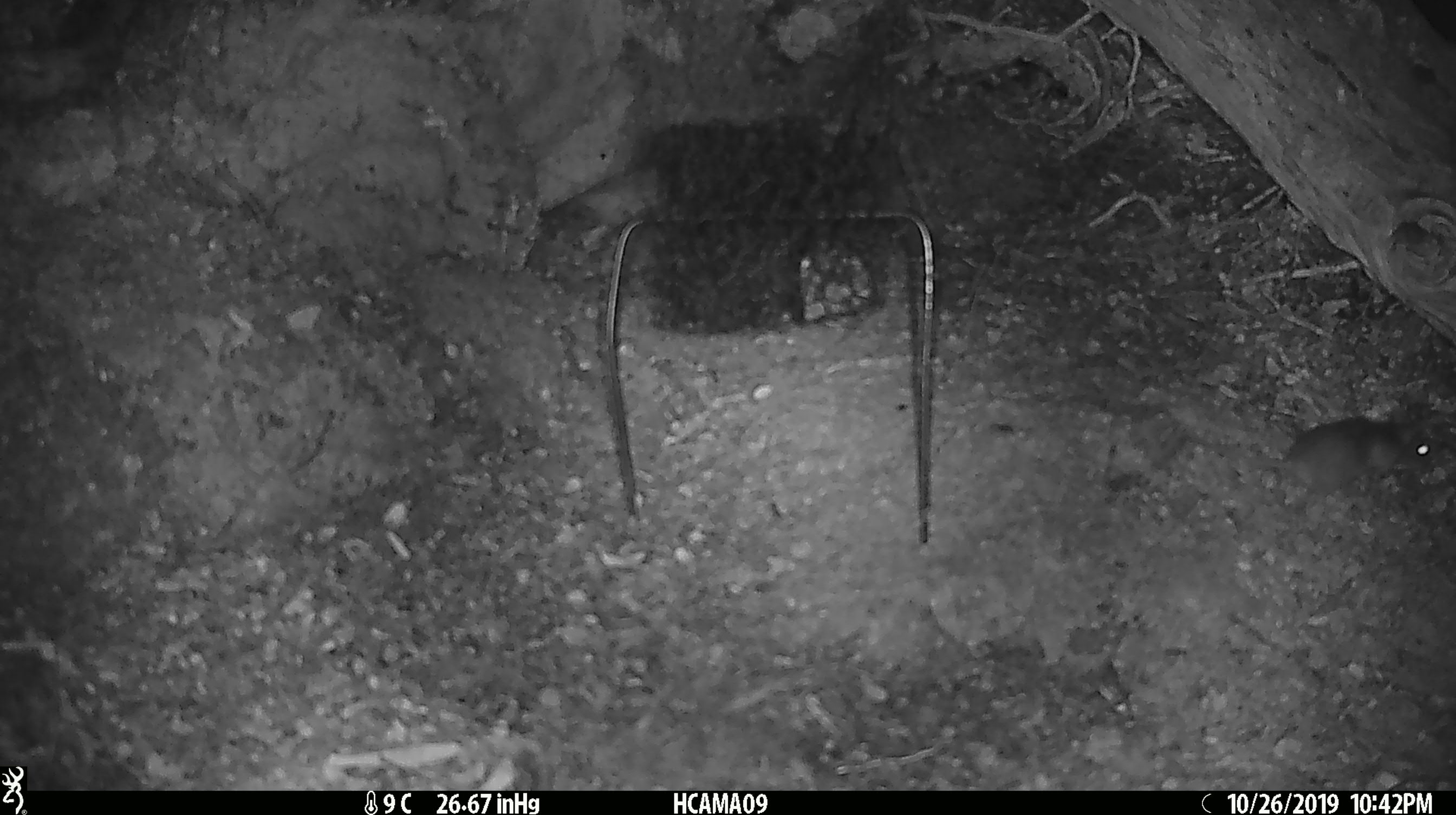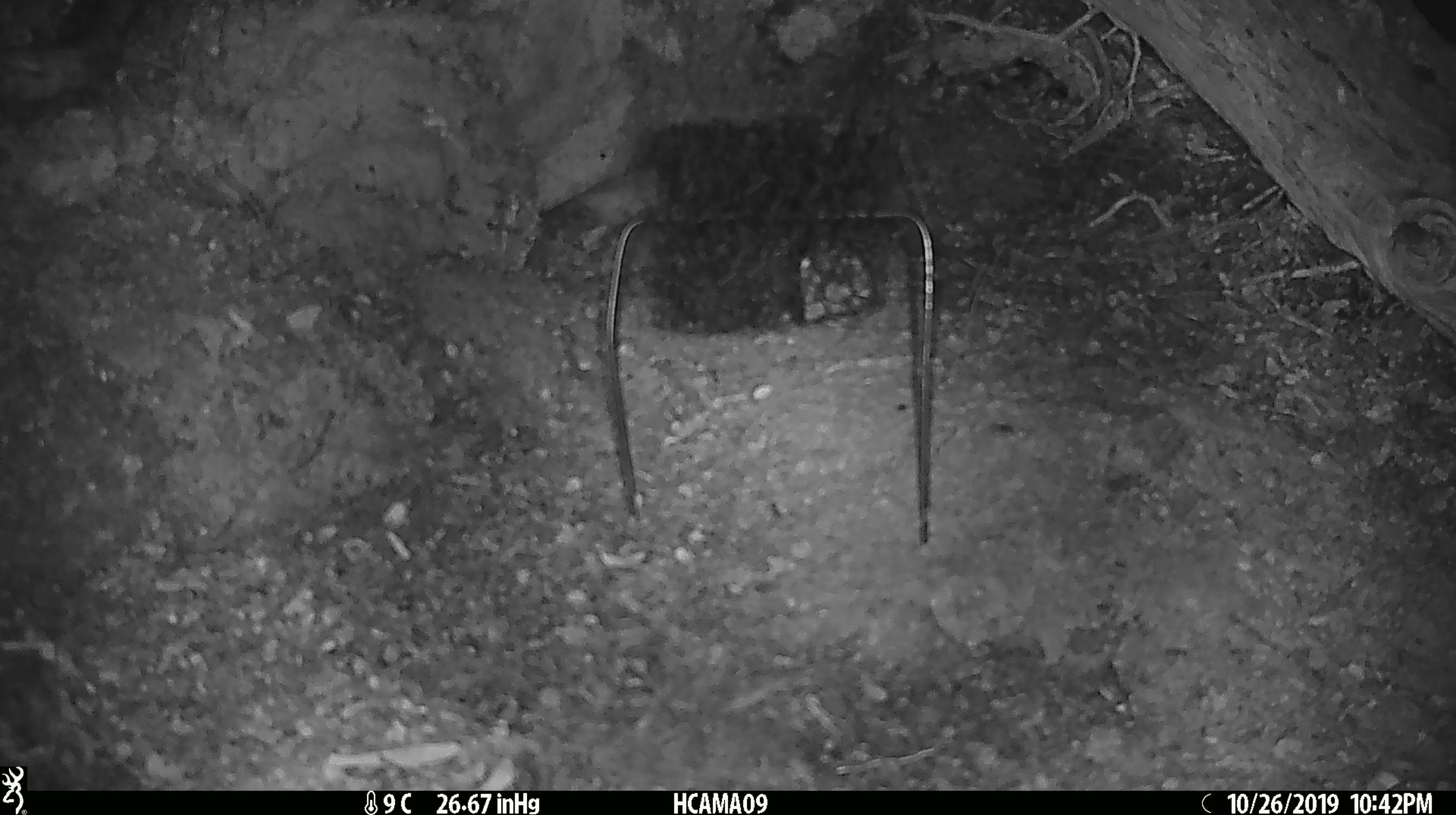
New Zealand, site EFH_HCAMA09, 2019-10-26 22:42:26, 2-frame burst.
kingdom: Animalia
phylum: Chordata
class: Mammalia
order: Rodentia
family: Muridae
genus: Mus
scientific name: Mus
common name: mouse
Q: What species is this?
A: Mouse (Mus).